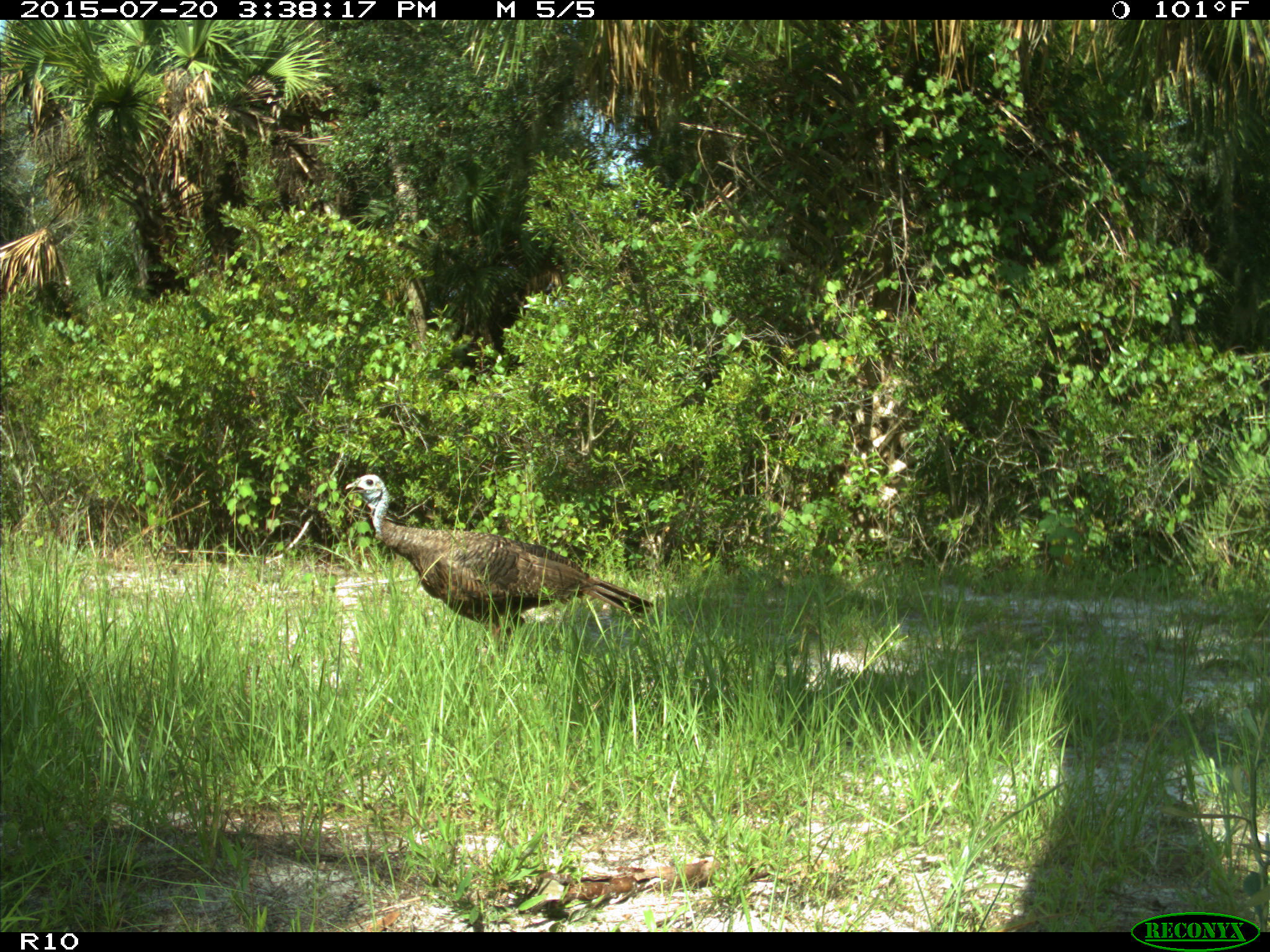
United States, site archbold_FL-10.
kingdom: Animalia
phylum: Chordata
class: Aves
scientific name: Aves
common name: birds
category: unidentified bird